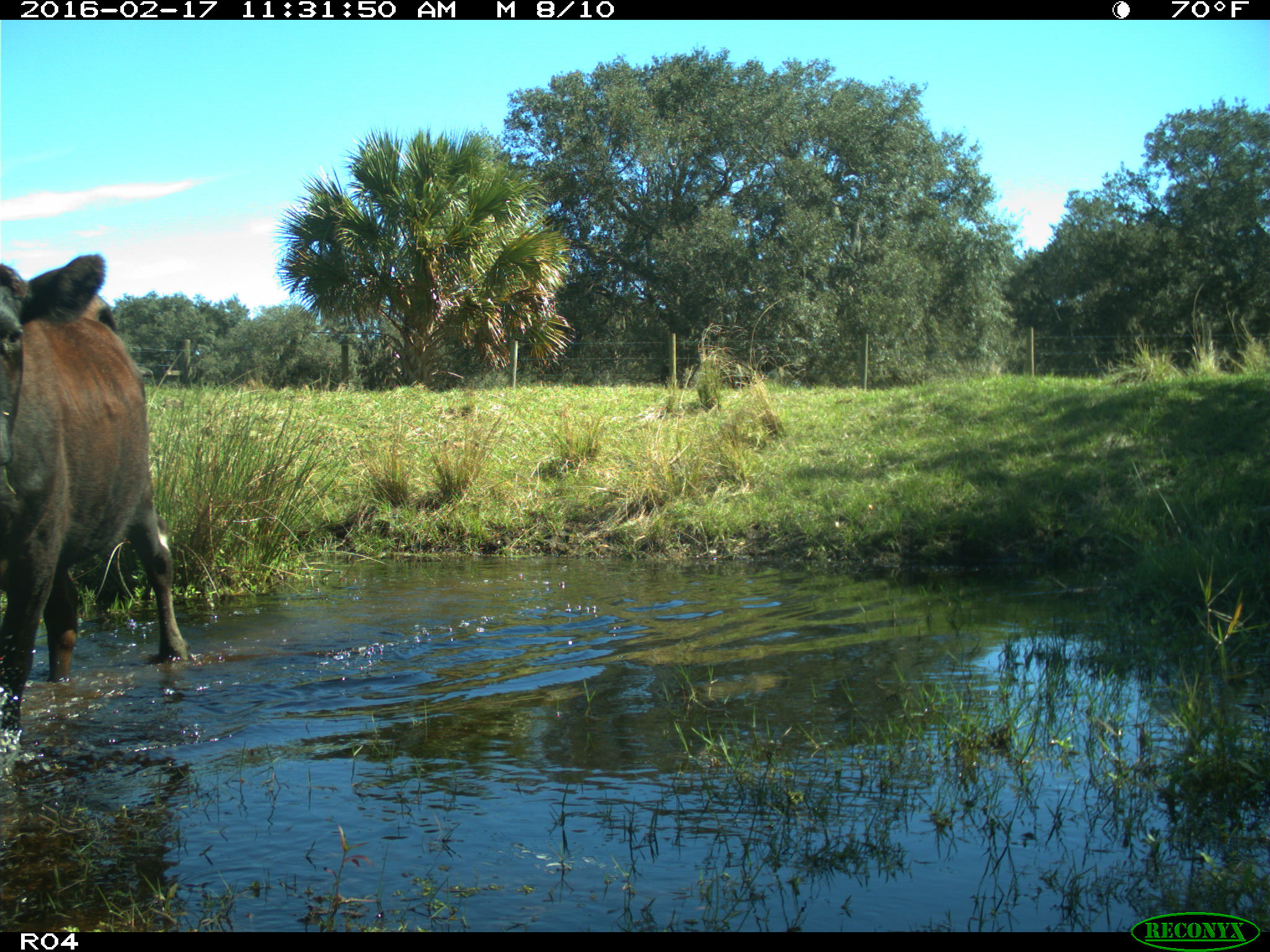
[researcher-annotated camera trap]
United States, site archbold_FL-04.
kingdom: Animalia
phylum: Chordata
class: Mammalia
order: Artiodactyla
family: Bovidae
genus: Bos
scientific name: Bos taurus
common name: domestic cow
Bos taurus (domestic cow).